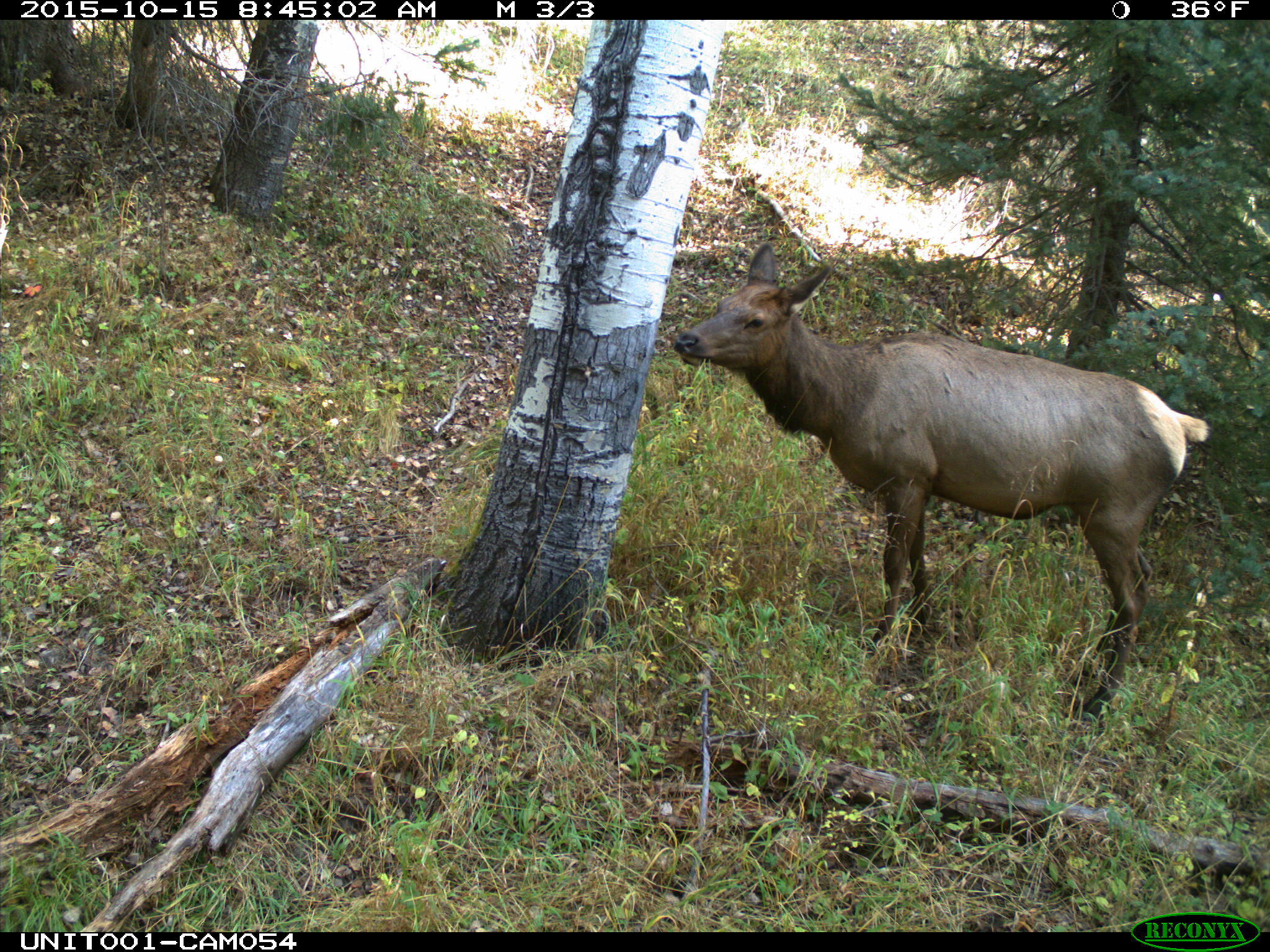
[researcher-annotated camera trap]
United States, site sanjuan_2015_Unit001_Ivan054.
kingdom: Animalia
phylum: Chordata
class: Mammalia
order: Artiodactyla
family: Cervidae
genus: Cervus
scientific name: Cervus elaphus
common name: red deer